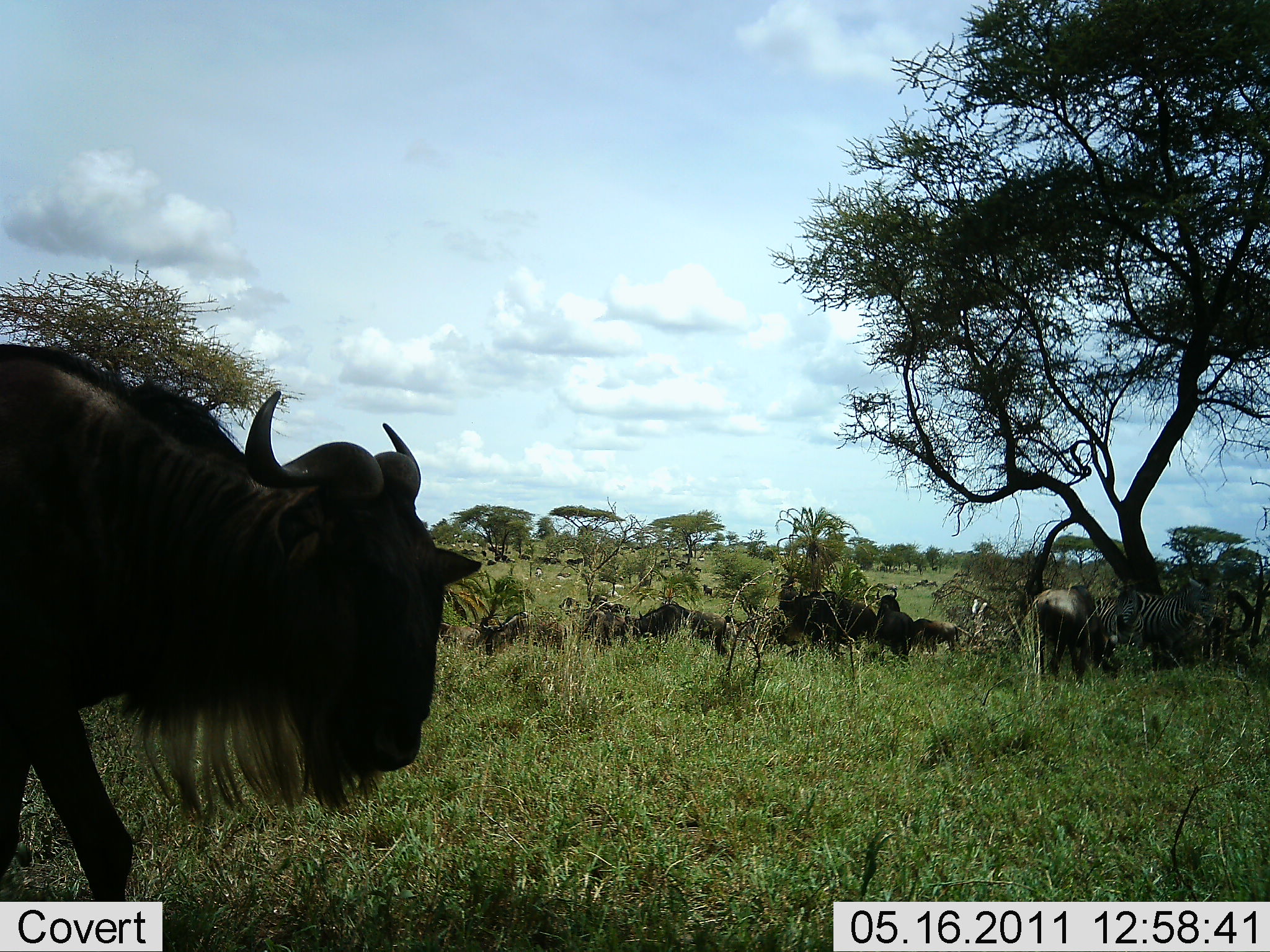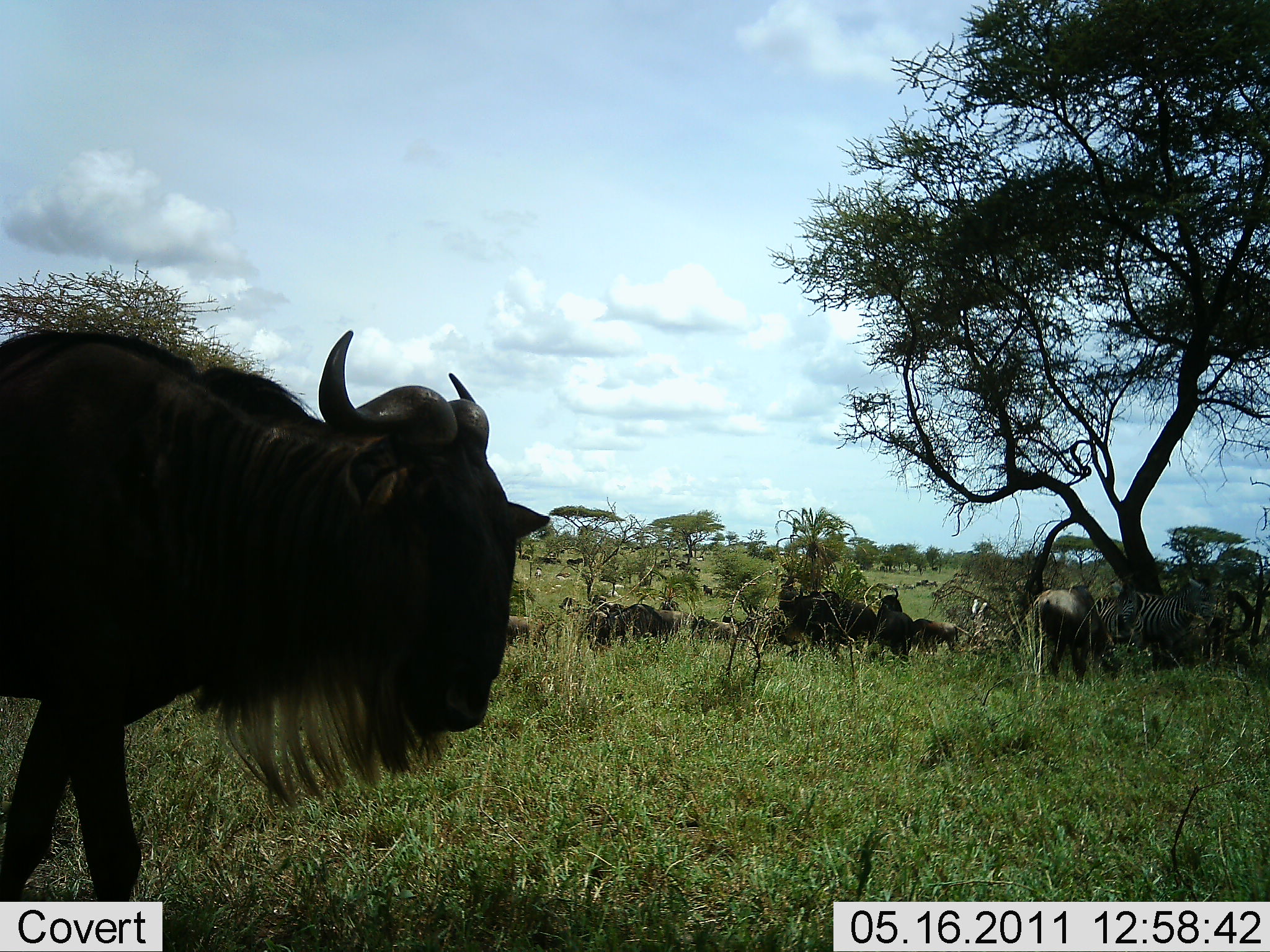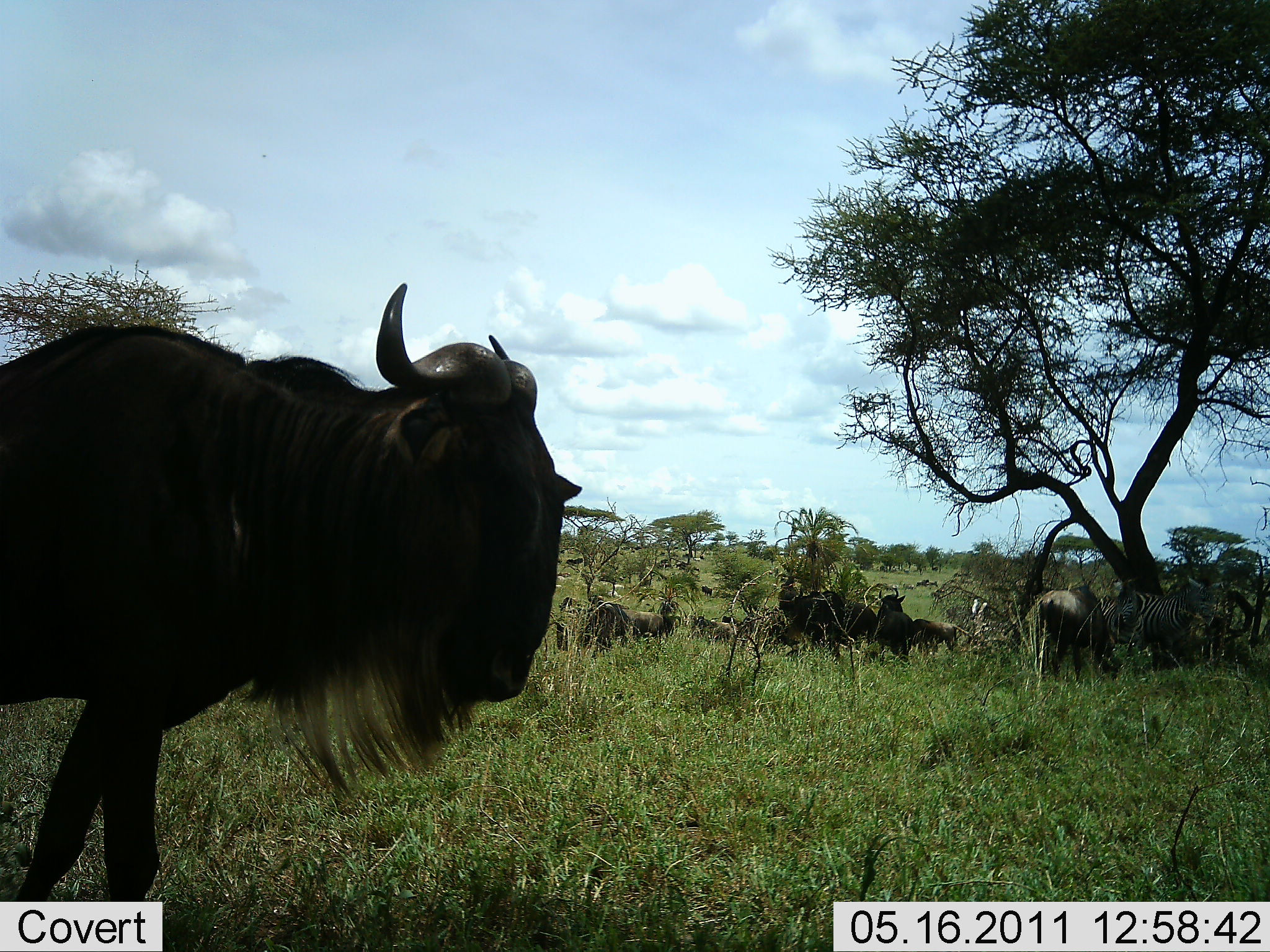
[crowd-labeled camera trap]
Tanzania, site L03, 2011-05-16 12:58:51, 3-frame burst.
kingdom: Animalia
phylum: Chordata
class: Mammalia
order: Artiodactyla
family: Bovidae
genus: Connochaetes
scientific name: Connochaetes taurinus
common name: blue wildebeest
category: wildebeest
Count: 11-50.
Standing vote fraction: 67%.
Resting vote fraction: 33%.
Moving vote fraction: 56%.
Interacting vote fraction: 11%.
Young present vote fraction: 0%.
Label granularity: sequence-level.